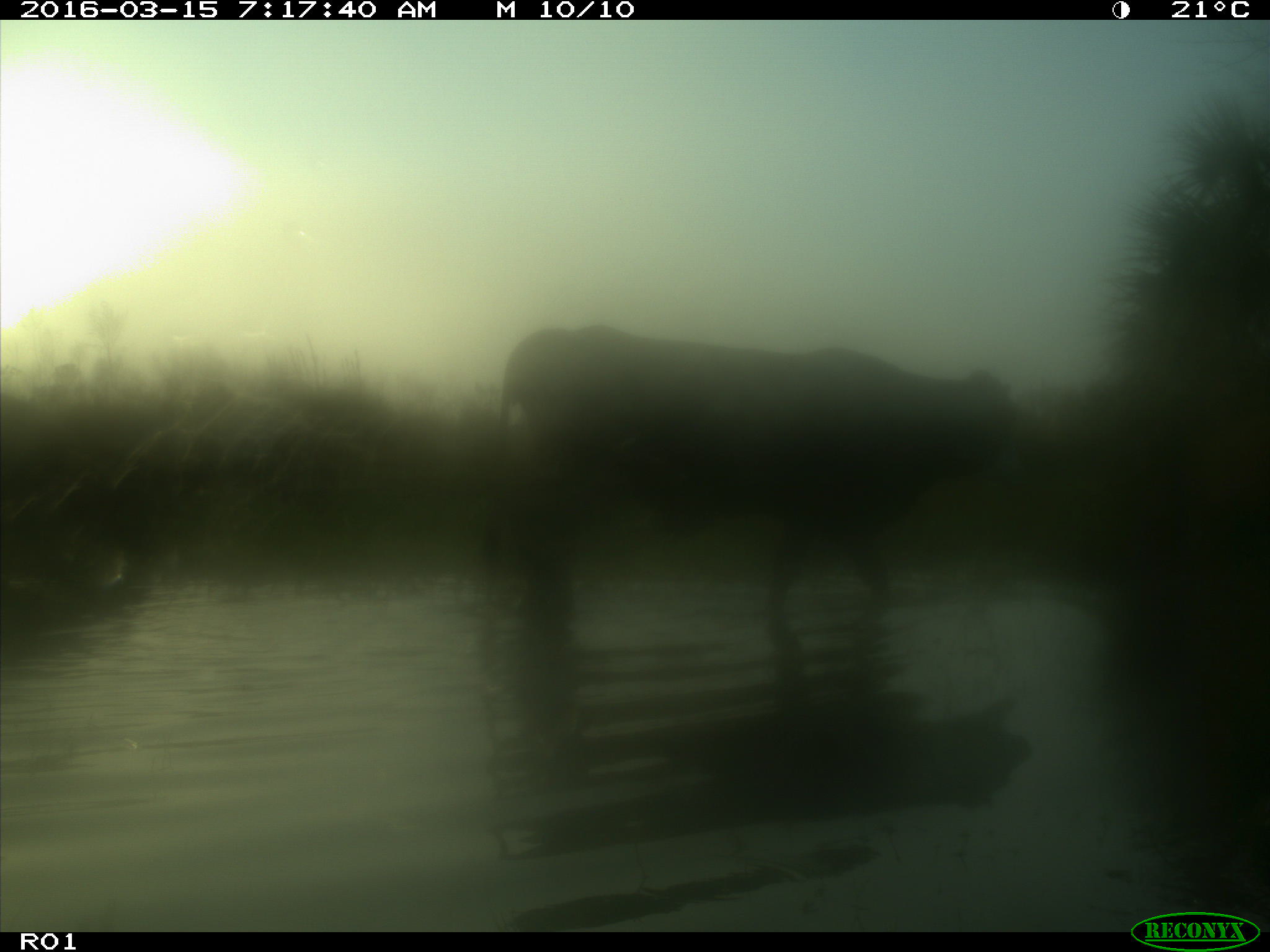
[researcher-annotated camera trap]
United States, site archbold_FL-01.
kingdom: Animalia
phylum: Chordata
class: Mammalia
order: Artiodactyla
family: Bovidae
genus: Bos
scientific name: Bos taurus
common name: domestic cow